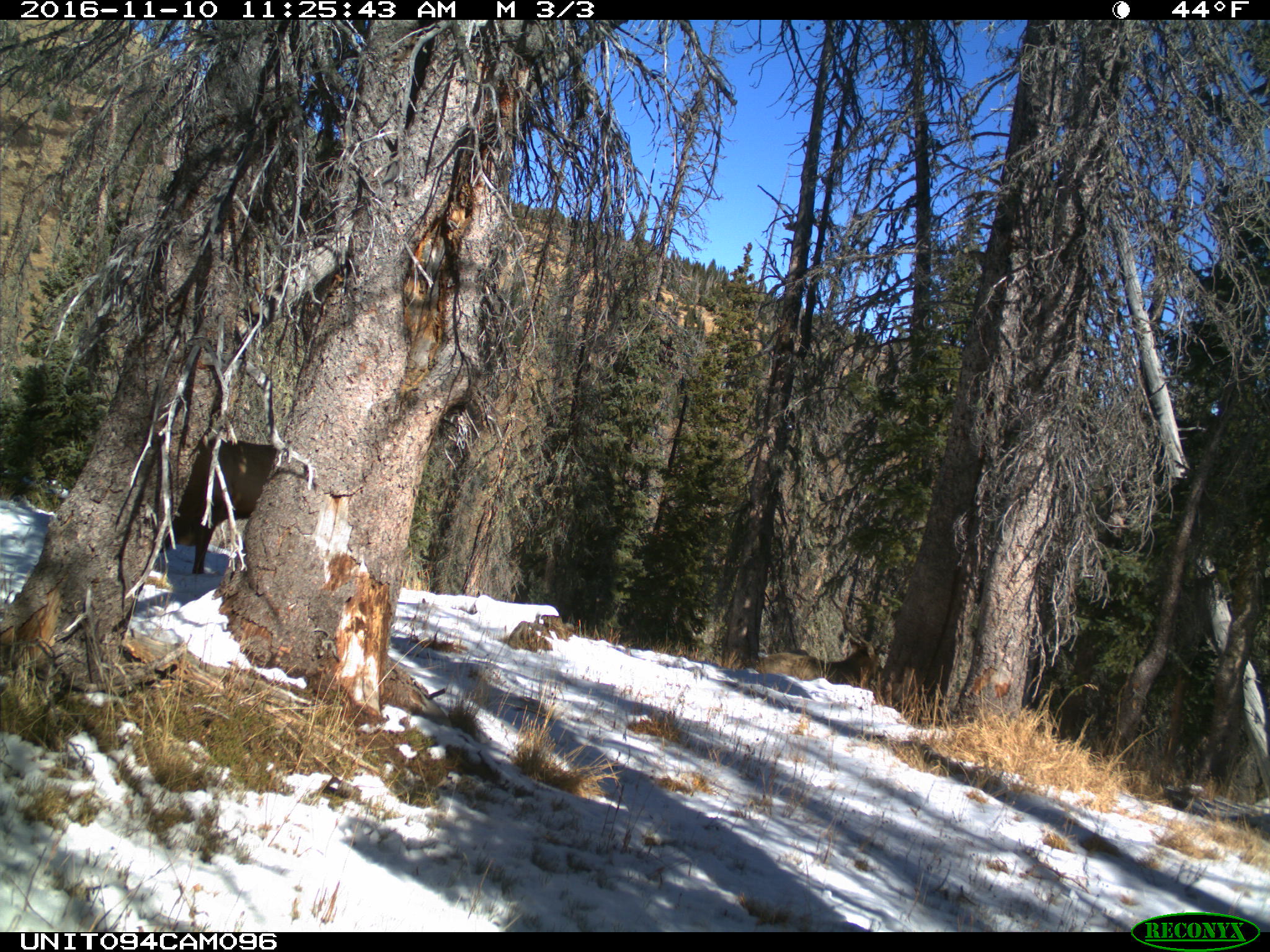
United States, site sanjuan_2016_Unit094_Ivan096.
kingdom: Animalia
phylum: Chordata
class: Mammalia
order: Artiodactyla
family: Cervidae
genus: Cervus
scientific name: Cervus elaphus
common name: red deer